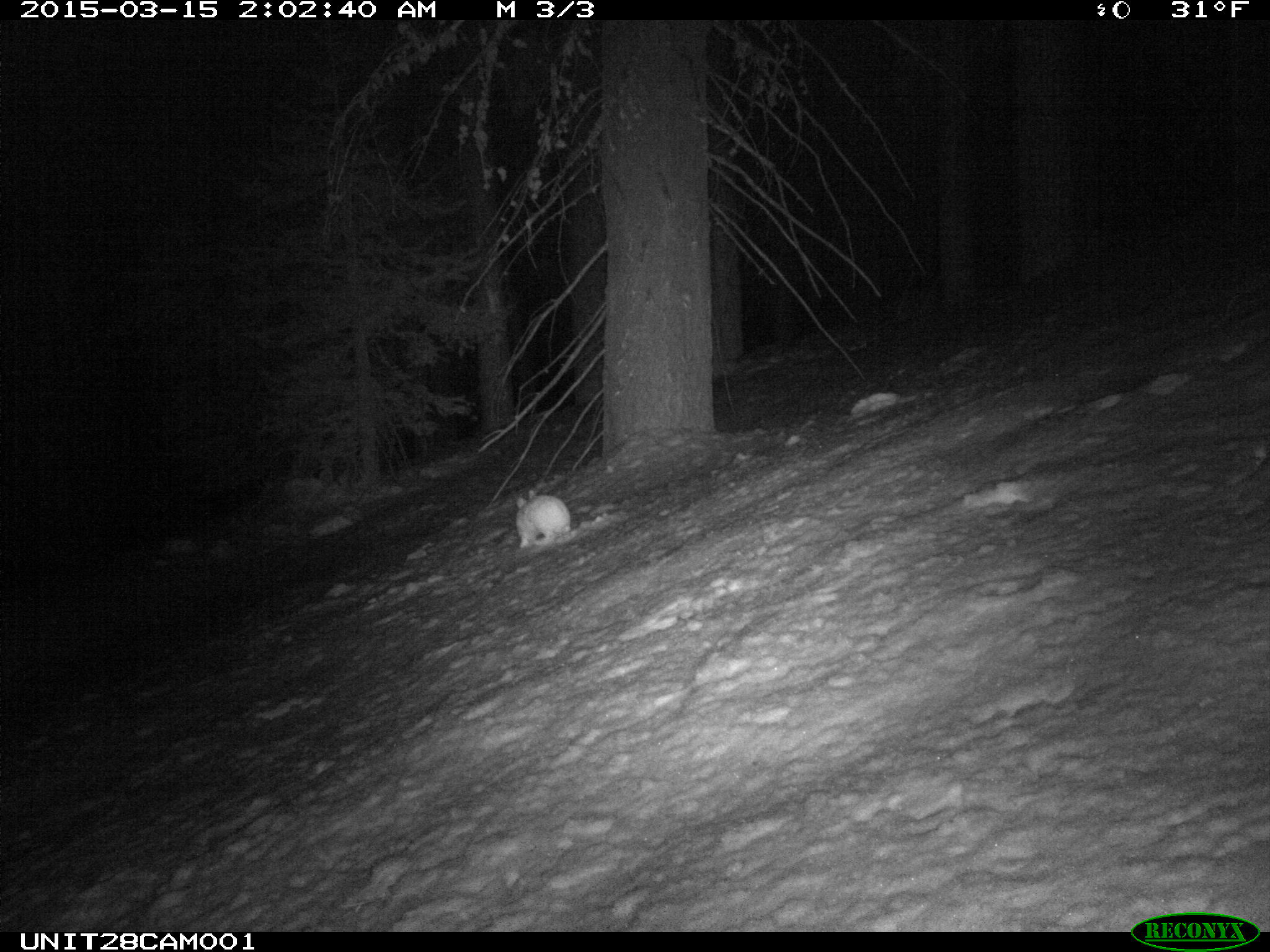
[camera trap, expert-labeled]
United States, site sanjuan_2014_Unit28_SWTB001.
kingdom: Animalia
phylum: Chordata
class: Mammalia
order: Lagomorpha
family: Leporidae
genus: Lepus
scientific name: Lepus americanus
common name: snowshoe hare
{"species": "Lepus americanus (snowshoe hare)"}